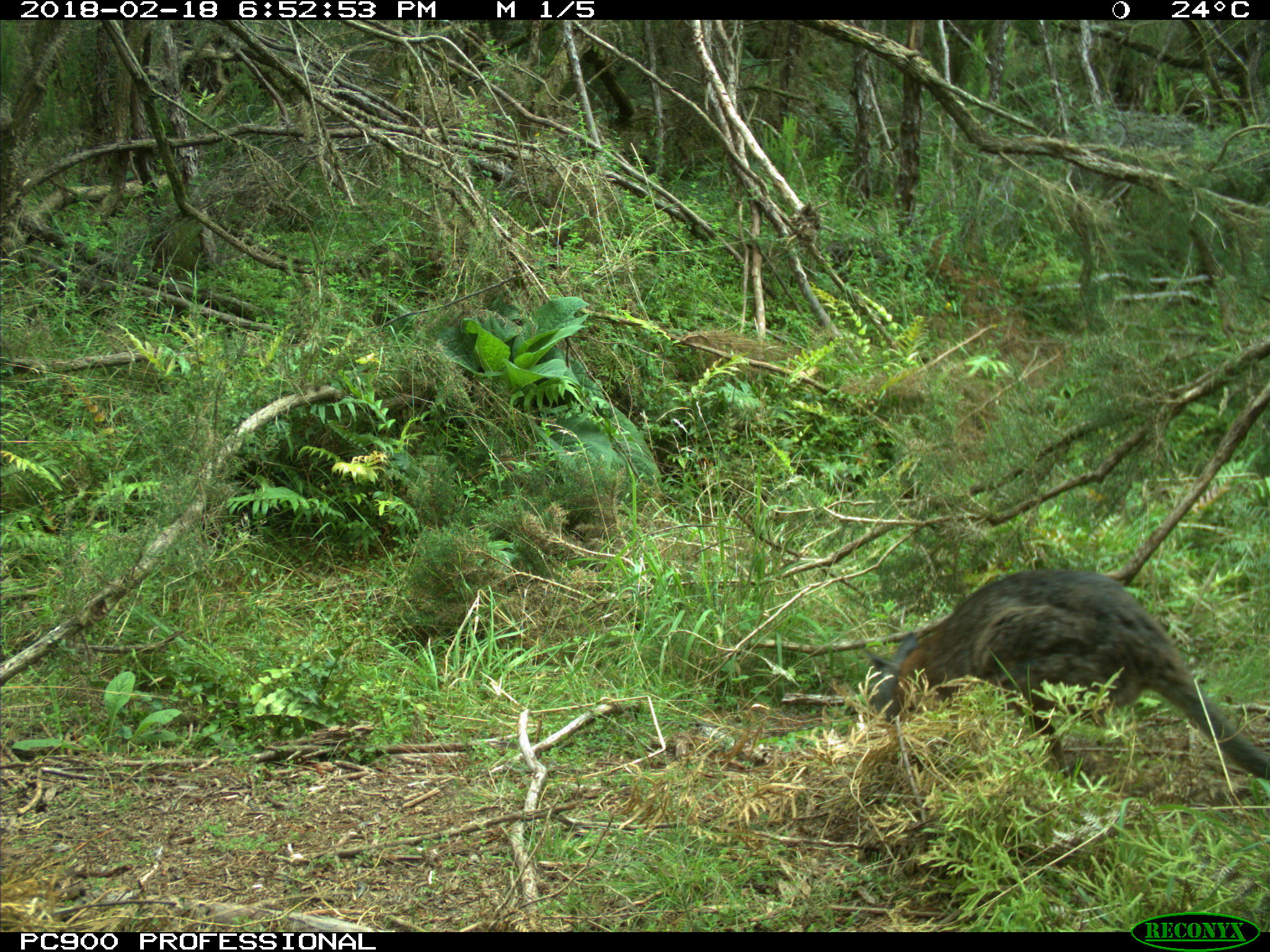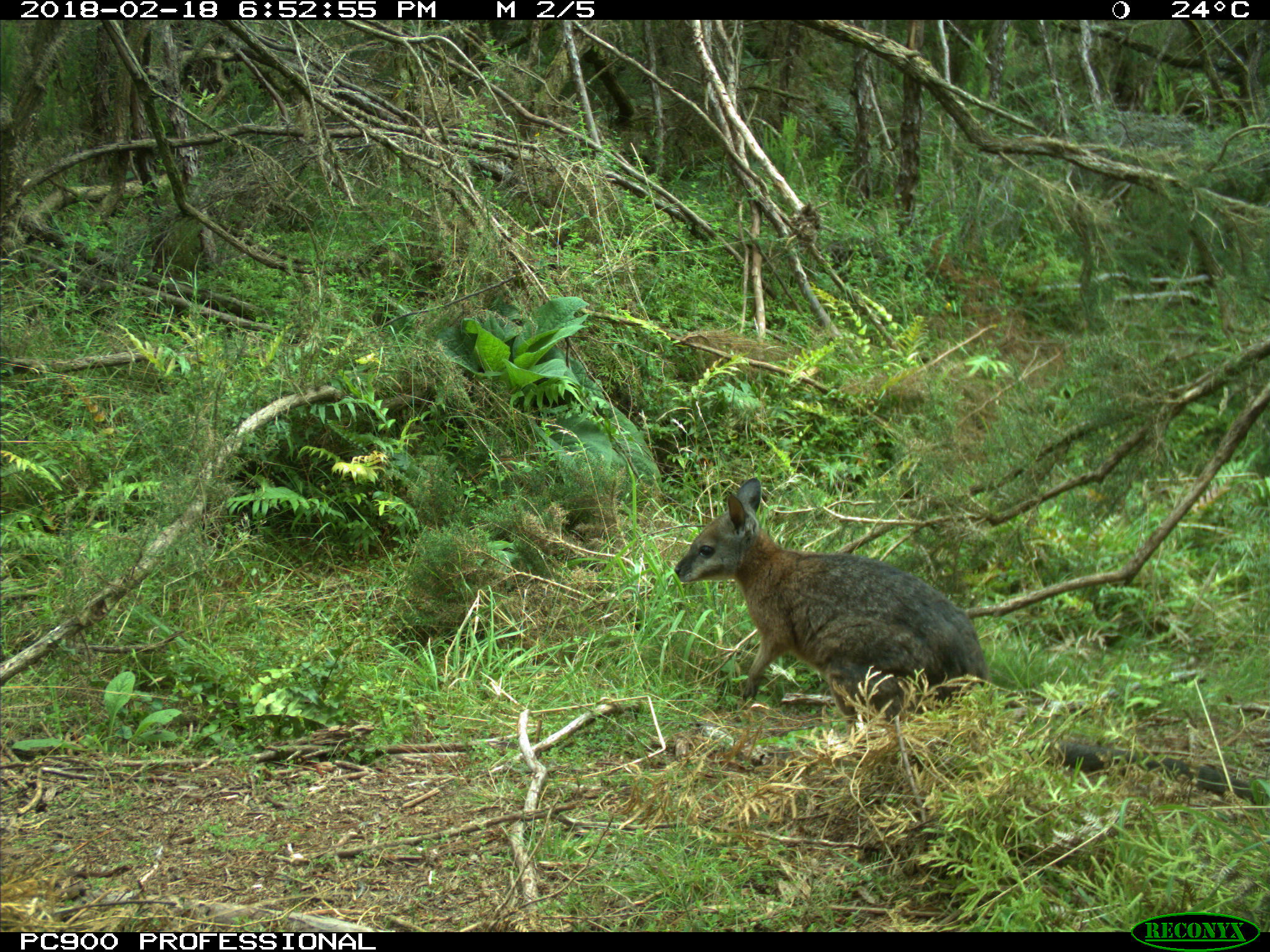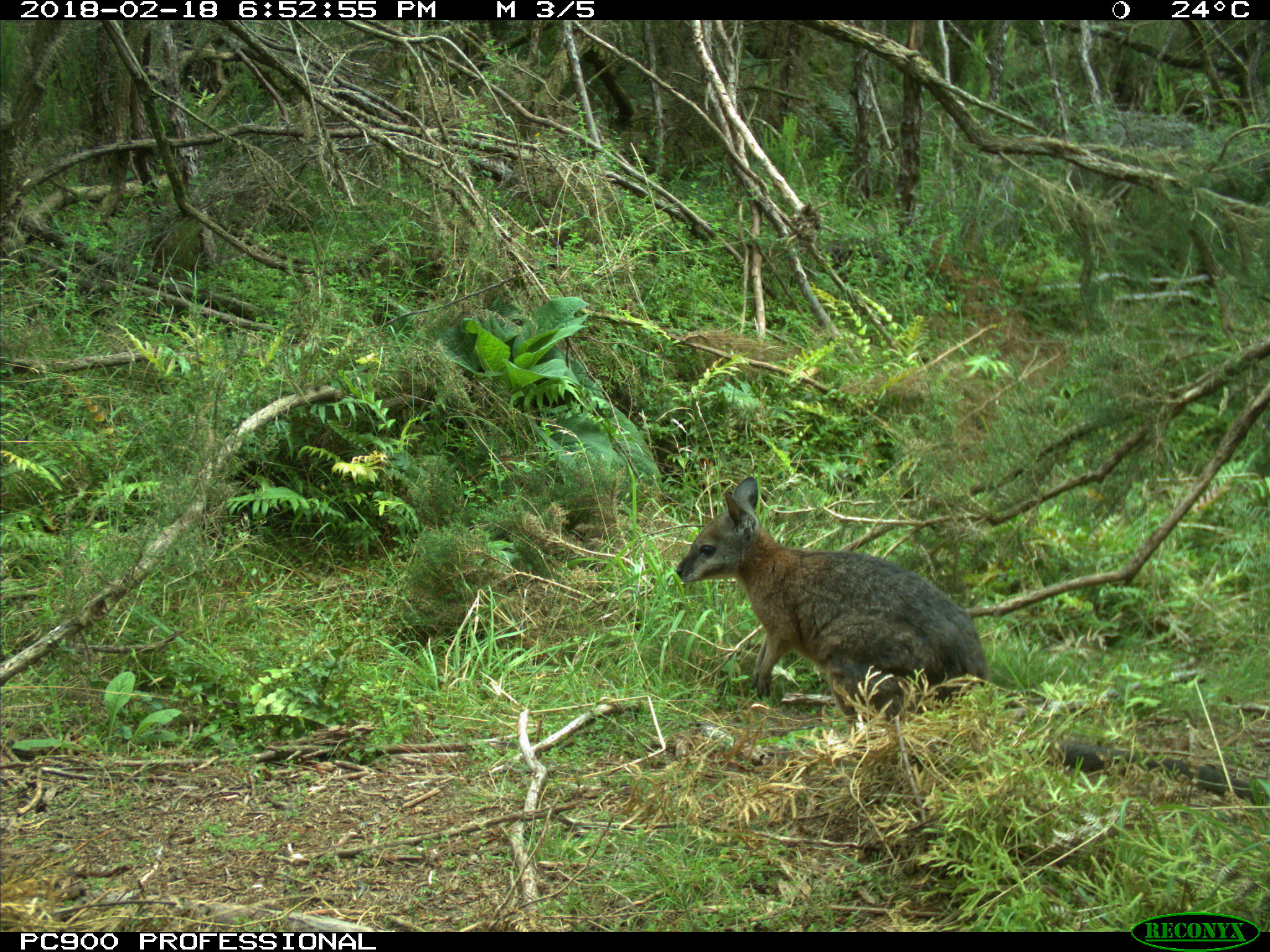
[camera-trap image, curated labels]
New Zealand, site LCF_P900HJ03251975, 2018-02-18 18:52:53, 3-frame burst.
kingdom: Animalia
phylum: Chordata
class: Mammalia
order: Diprotodontia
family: Macropodidae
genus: Notamacropus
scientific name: Notamacropus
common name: wallaby